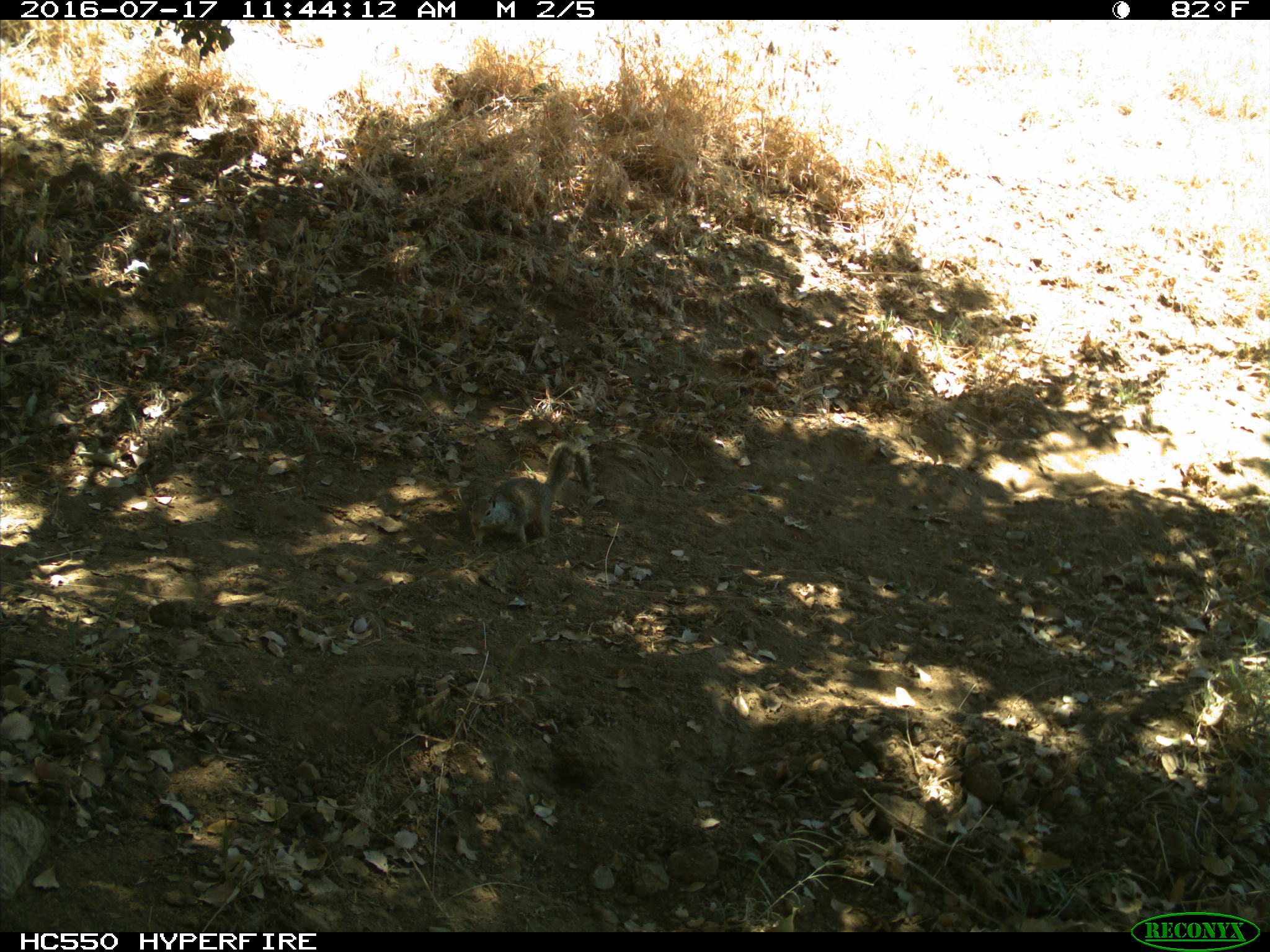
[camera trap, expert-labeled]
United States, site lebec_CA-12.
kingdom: Animalia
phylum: Chordata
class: Mammalia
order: Rodentia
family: Sciuridae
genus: Otospermophilus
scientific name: Otospermophilus beecheyi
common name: california ground squirrel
Otospermophilus beecheyi (california ground squirrel).